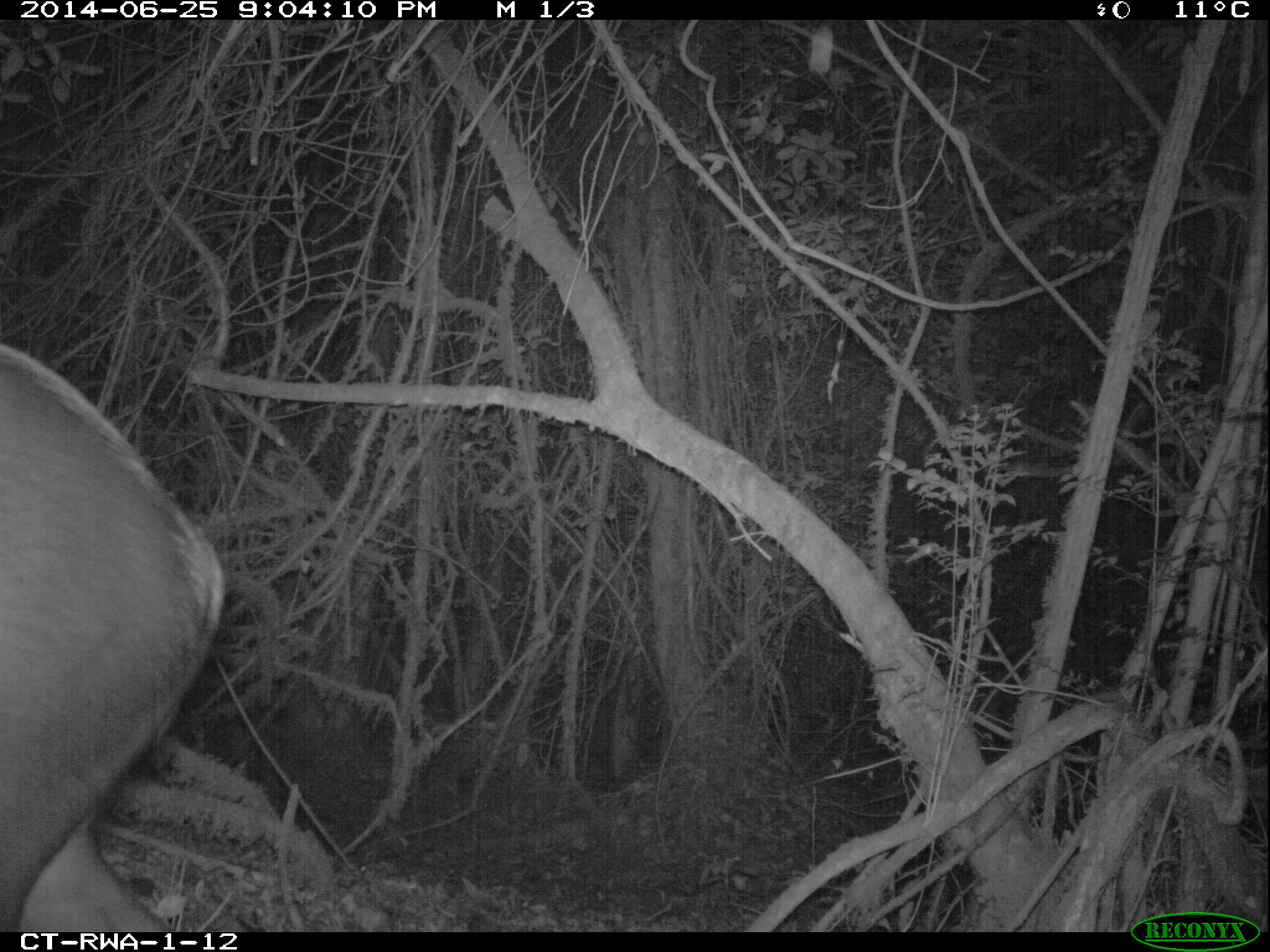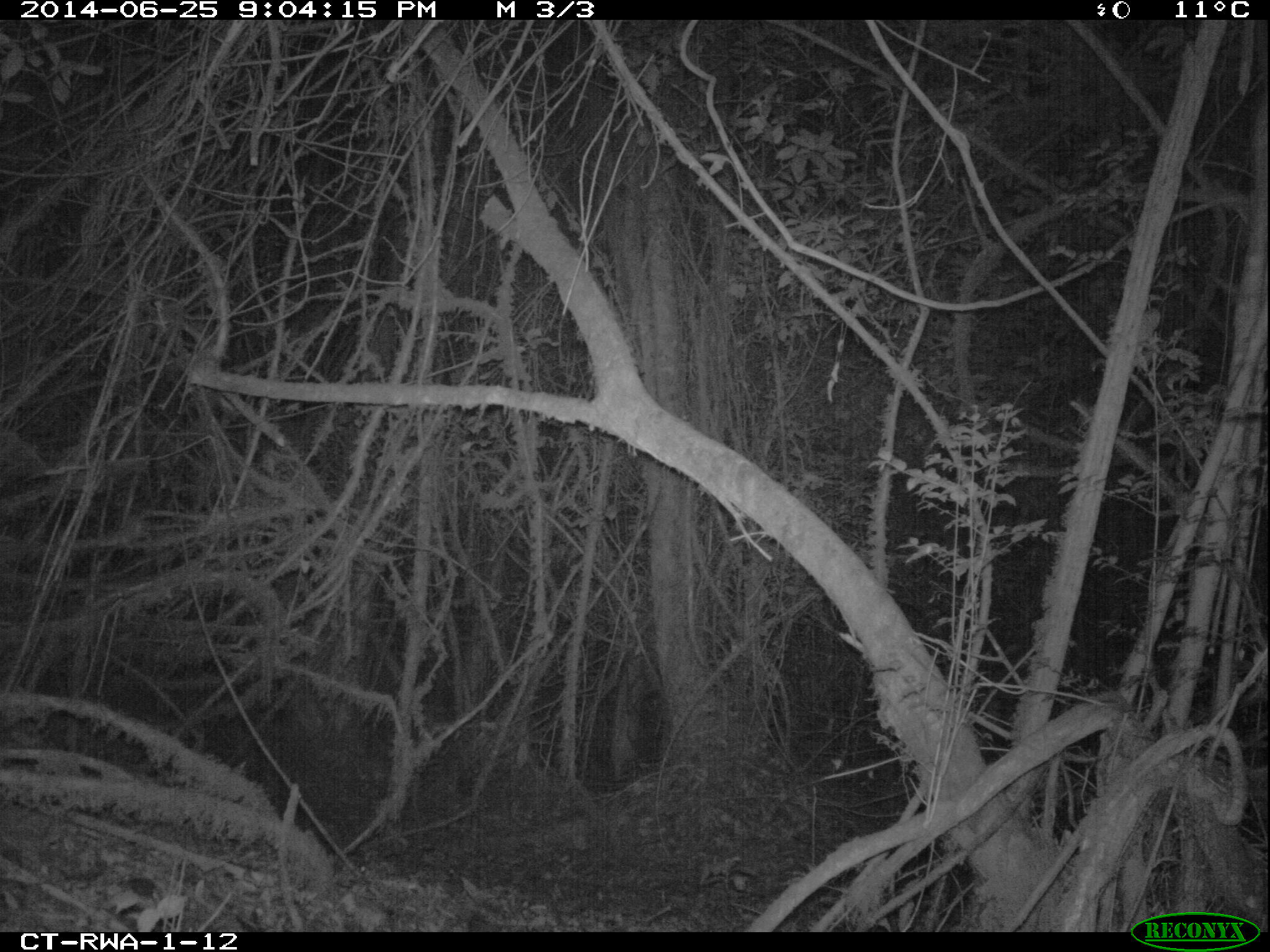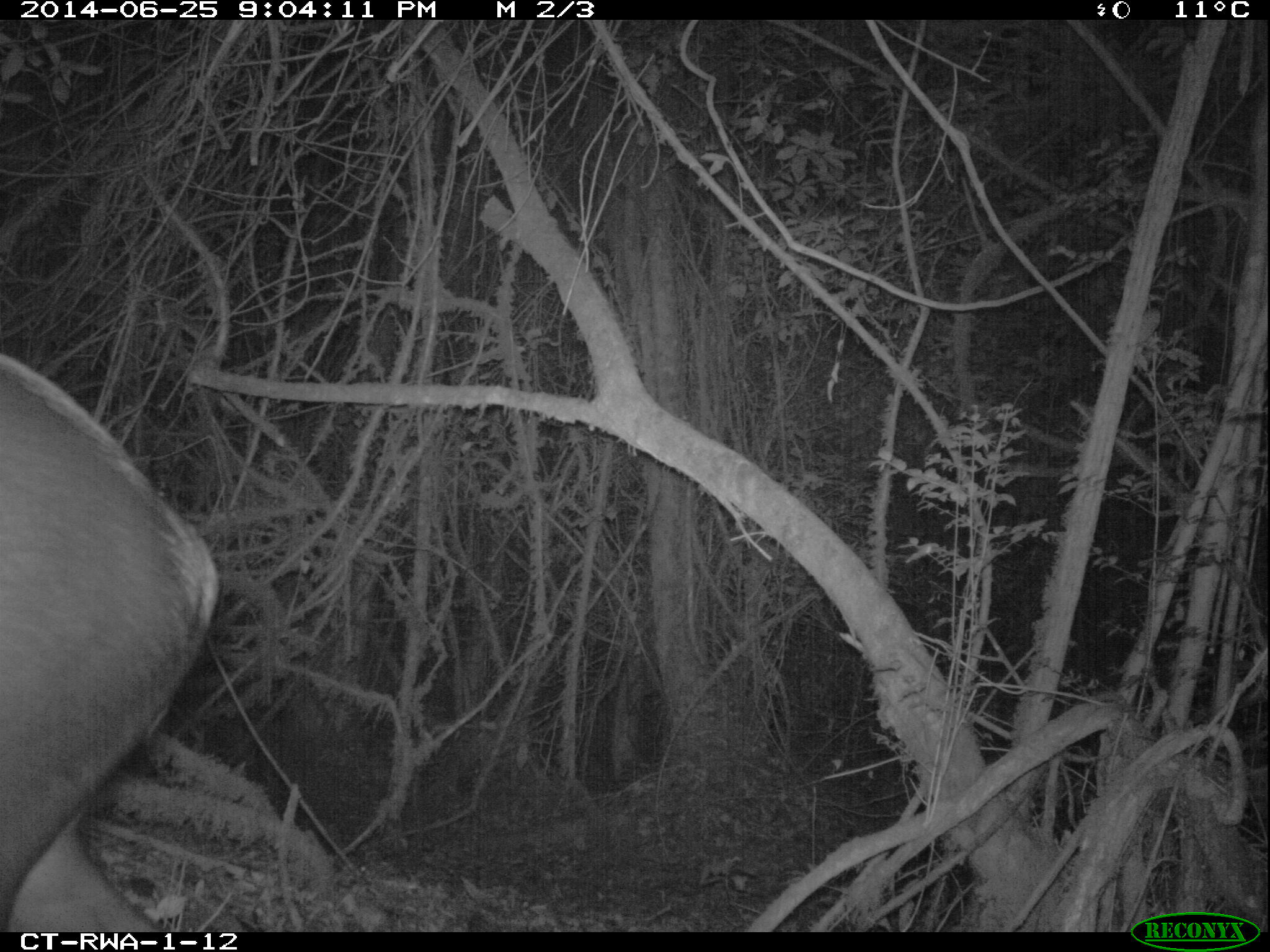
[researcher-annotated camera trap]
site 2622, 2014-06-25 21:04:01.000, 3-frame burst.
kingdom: Animalia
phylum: Chordata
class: Mammalia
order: Artiodactyla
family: Bovidae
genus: Cephalophus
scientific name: Cephalophus silvicultor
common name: light-backed duiker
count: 1